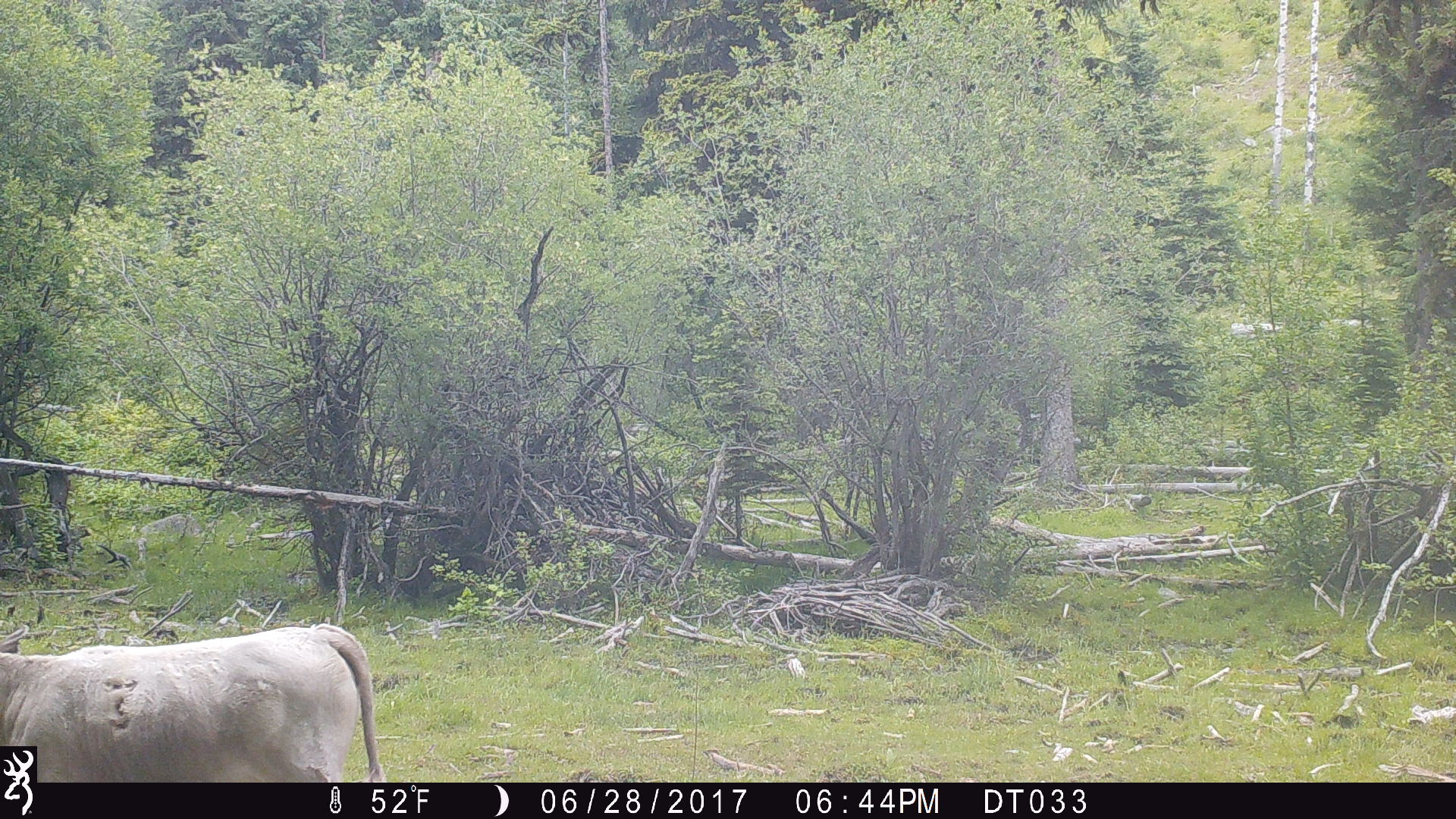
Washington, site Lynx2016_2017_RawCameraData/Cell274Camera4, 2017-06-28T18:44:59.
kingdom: Animalia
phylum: Chordata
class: Mammalia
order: Artiodactyla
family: Bovidae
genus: Bos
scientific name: Bos taurus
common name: domestic cattle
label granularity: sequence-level